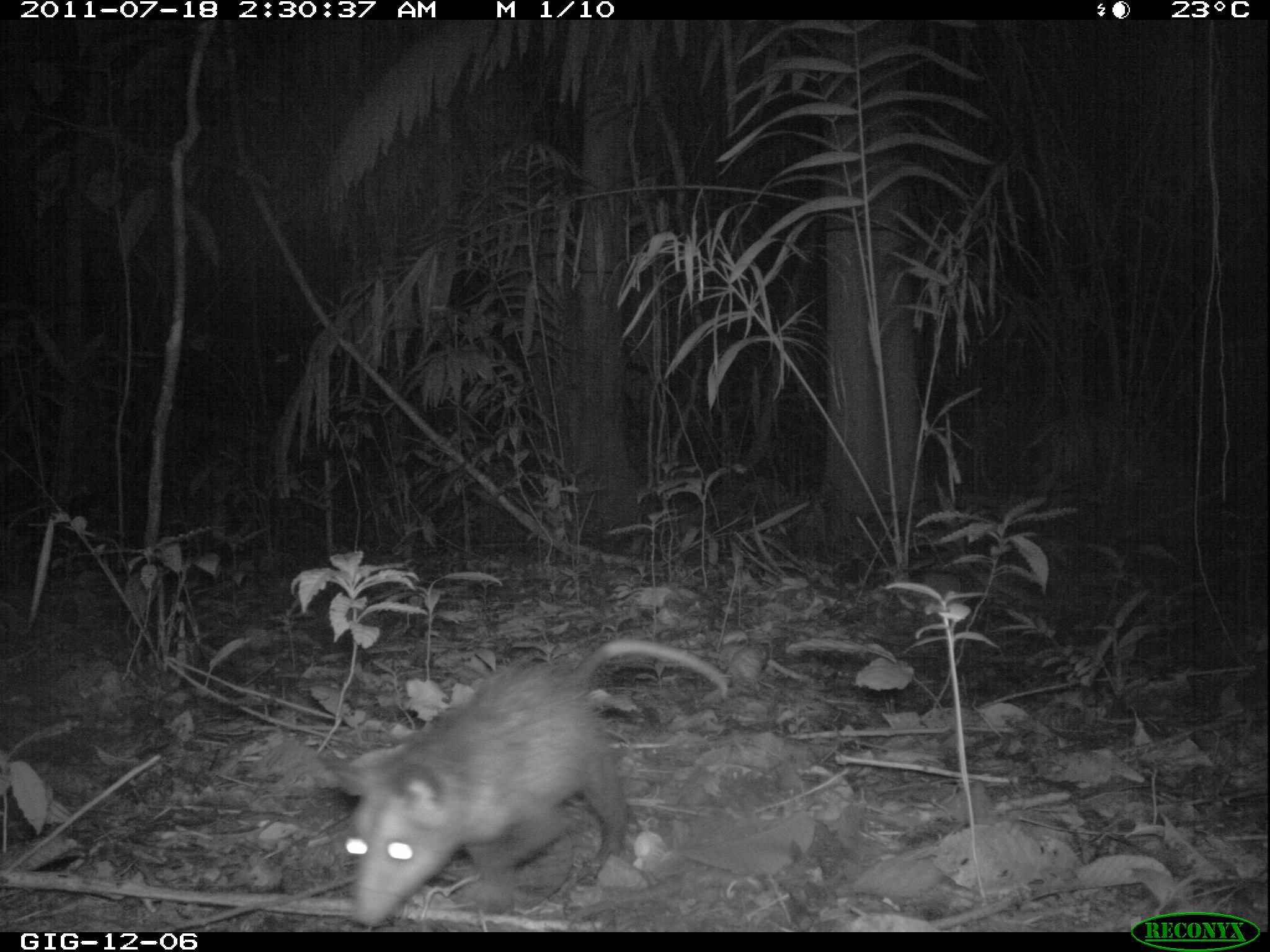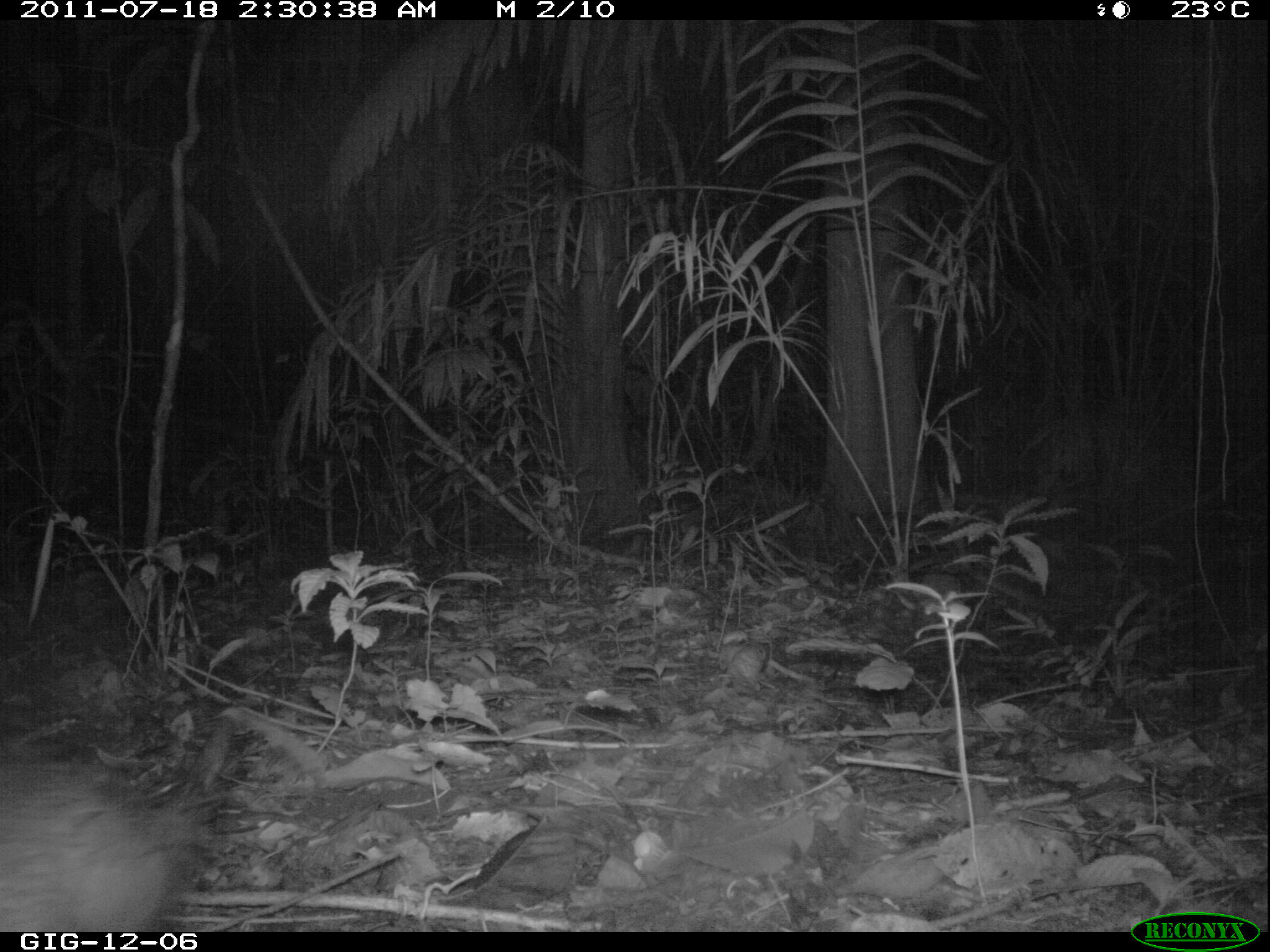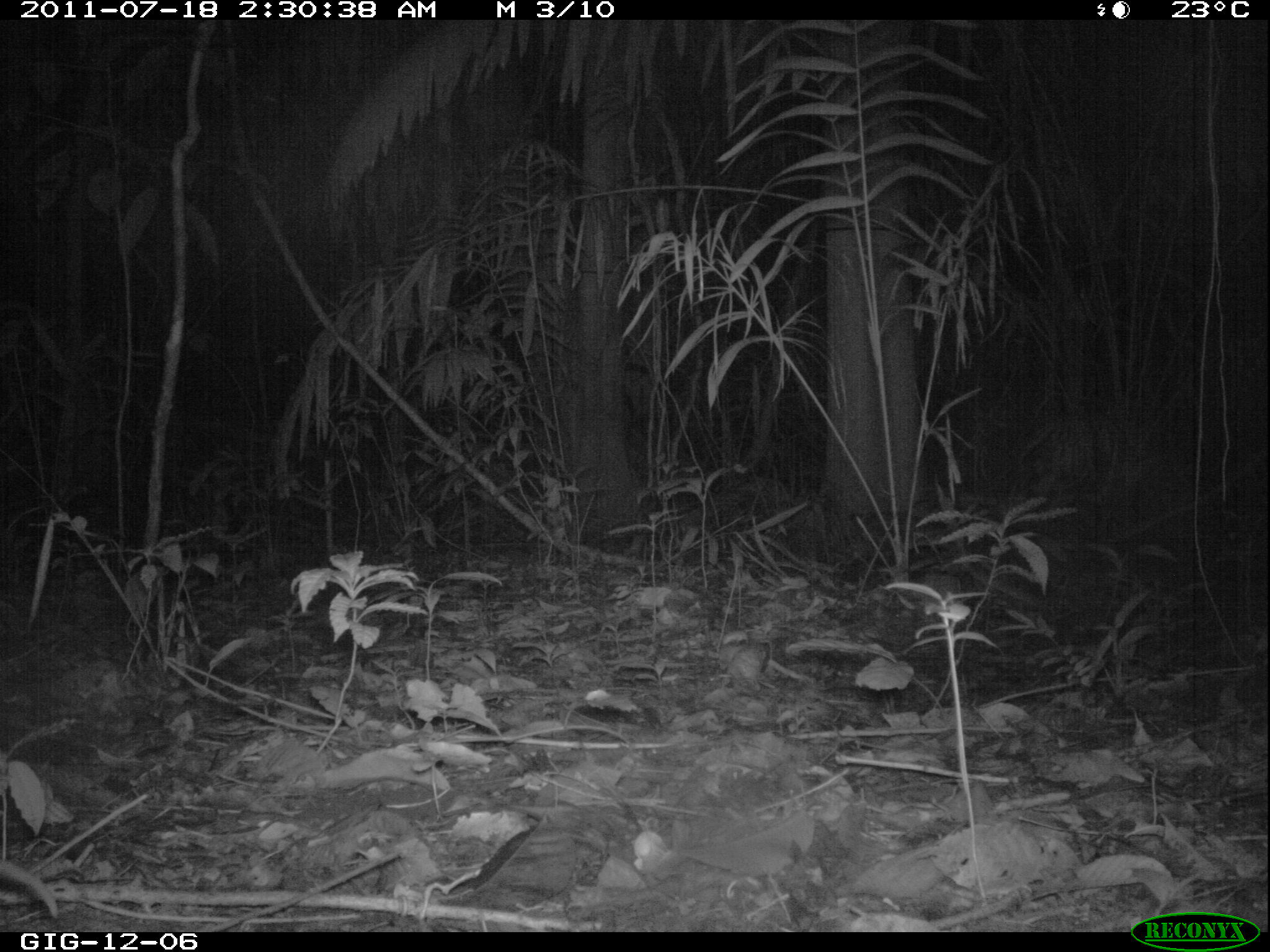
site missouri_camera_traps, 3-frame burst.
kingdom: Animalia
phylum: Chordata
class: Mammalia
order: Didelphimorphia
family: Didelphidae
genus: Didelphis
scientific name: Didelphis marsupialis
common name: common opossum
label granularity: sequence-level